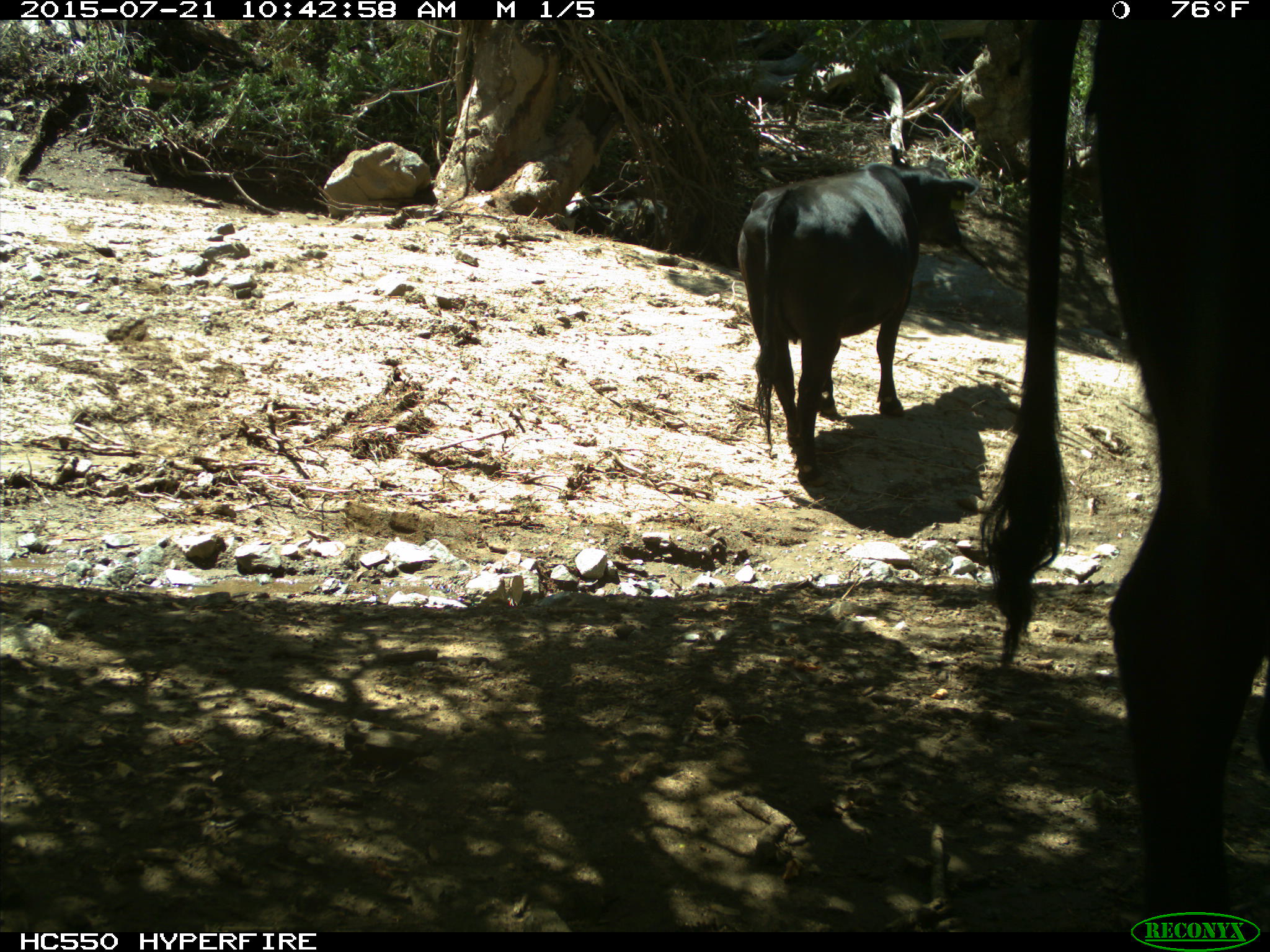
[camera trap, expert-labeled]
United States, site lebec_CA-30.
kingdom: Animalia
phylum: Chordata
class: Mammalia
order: Artiodactyla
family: Bovidae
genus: Bos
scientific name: Bos taurus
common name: domestic cow